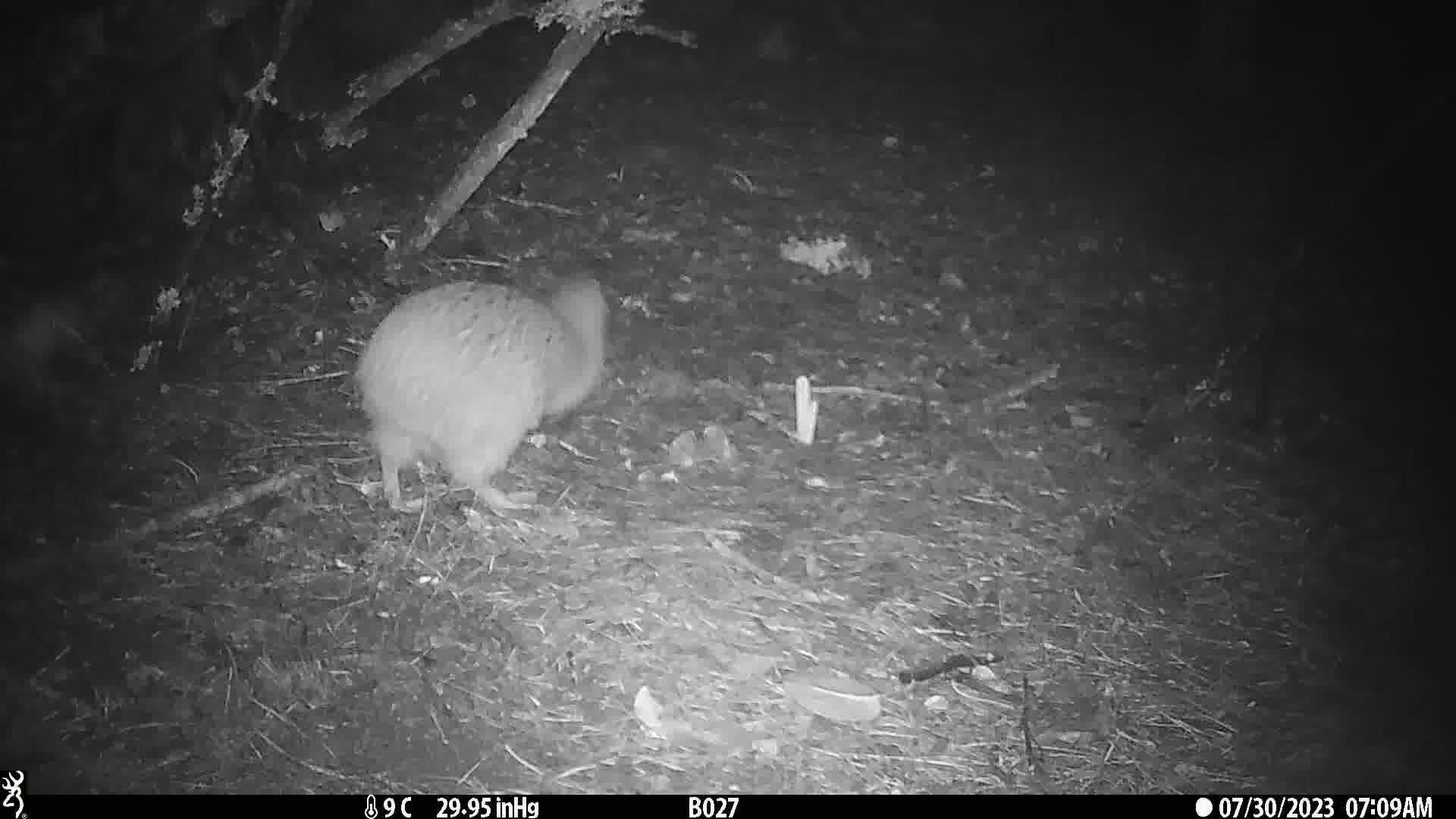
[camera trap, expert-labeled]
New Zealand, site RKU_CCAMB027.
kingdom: Animalia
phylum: Chordata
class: Aves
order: Apterygiformes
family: Apterygidae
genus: Apteryx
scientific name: Apteryx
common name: kiwi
Kiwi (Apteryx).